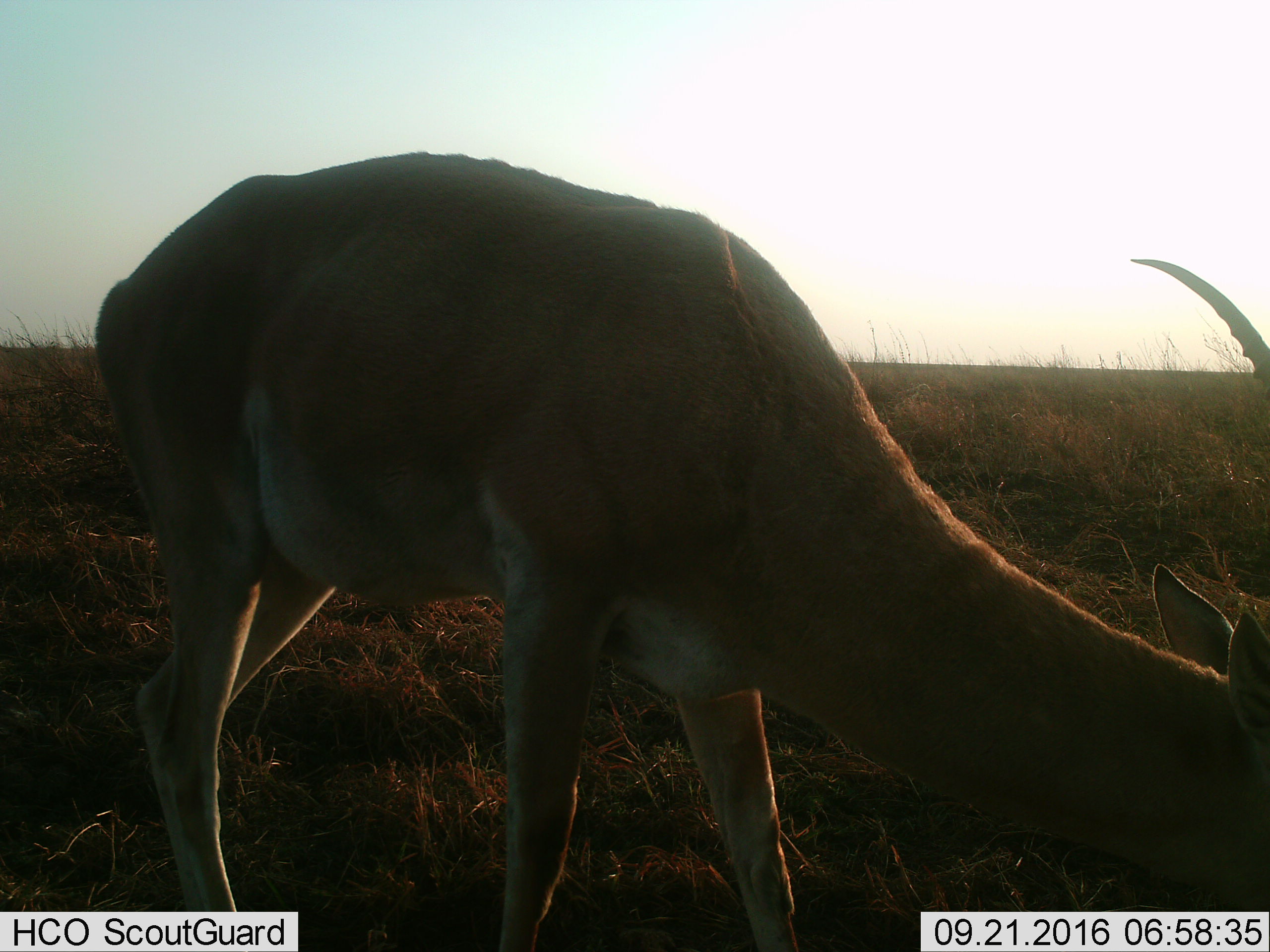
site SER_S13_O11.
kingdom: Animalia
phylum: Chordata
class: Mammalia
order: Artiodactyla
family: Bovidae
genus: Nanger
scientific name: Nanger granti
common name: grant's gazelle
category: gazellegrants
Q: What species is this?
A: Gazellegrants (grant's gazelle) (Nanger granti).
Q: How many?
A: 1.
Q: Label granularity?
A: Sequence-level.